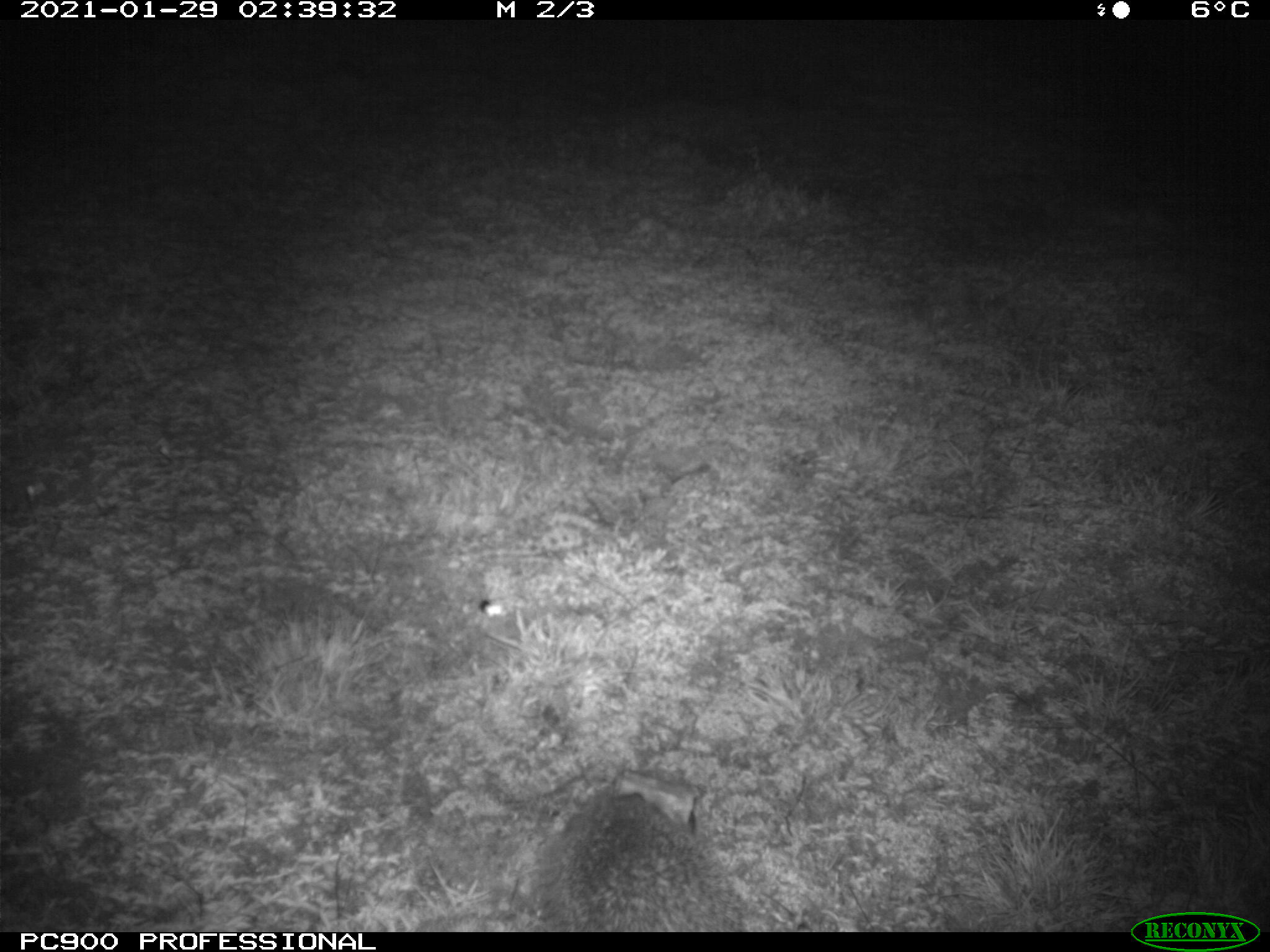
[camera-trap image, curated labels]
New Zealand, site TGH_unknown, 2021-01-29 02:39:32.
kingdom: Animalia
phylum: Chordata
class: Mammalia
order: Eulipotyphla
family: Erinaceidae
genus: Erinaceus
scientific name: Erinaceus europaeus europaeus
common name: european hedgehog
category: hedgehog